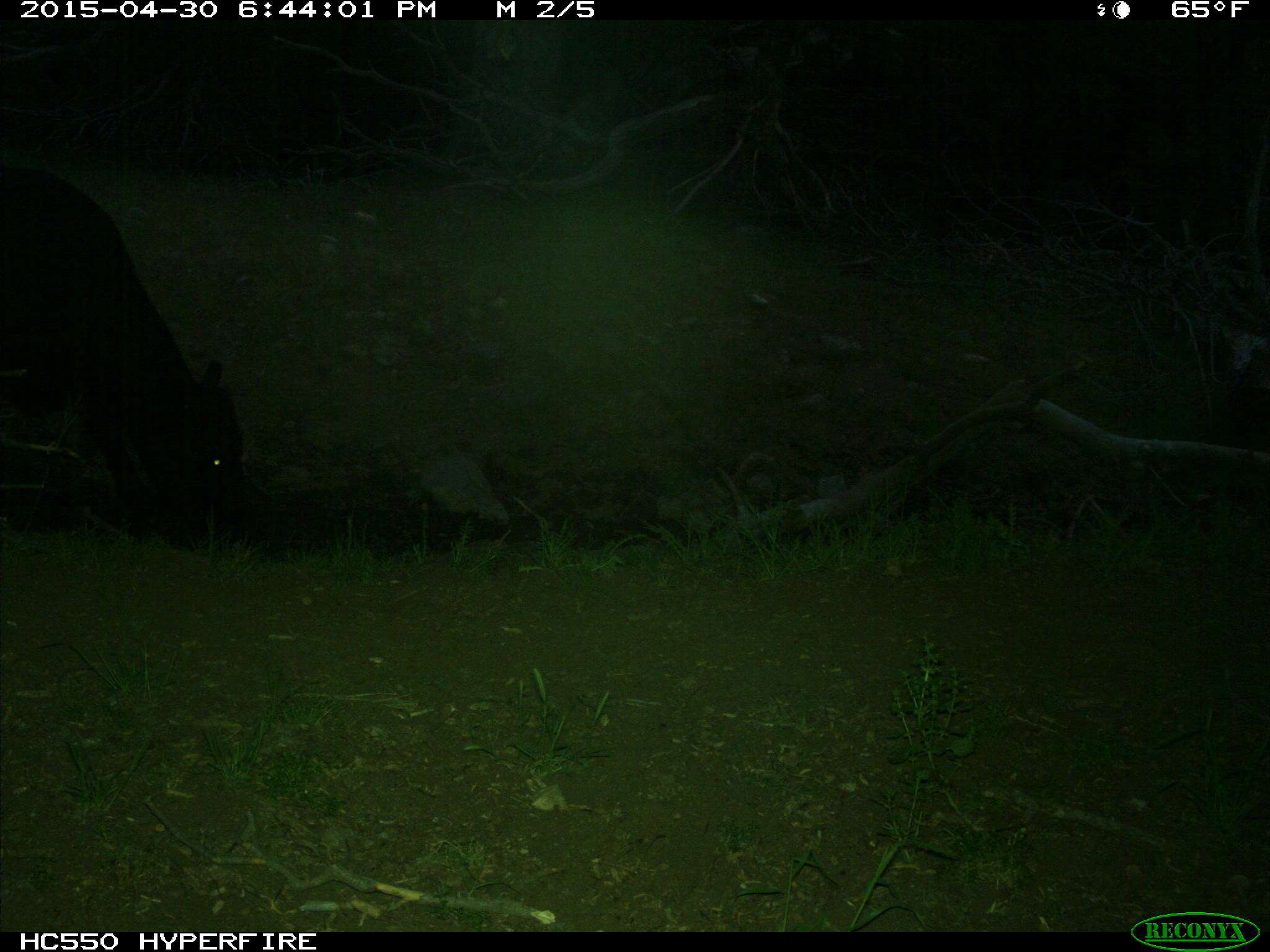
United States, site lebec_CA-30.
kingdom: Animalia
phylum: Chordata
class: Mammalia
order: Artiodactyla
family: Bovidae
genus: Bos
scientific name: Bos taurus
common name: domestic cow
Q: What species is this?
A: Bos taurus (domestic cow).